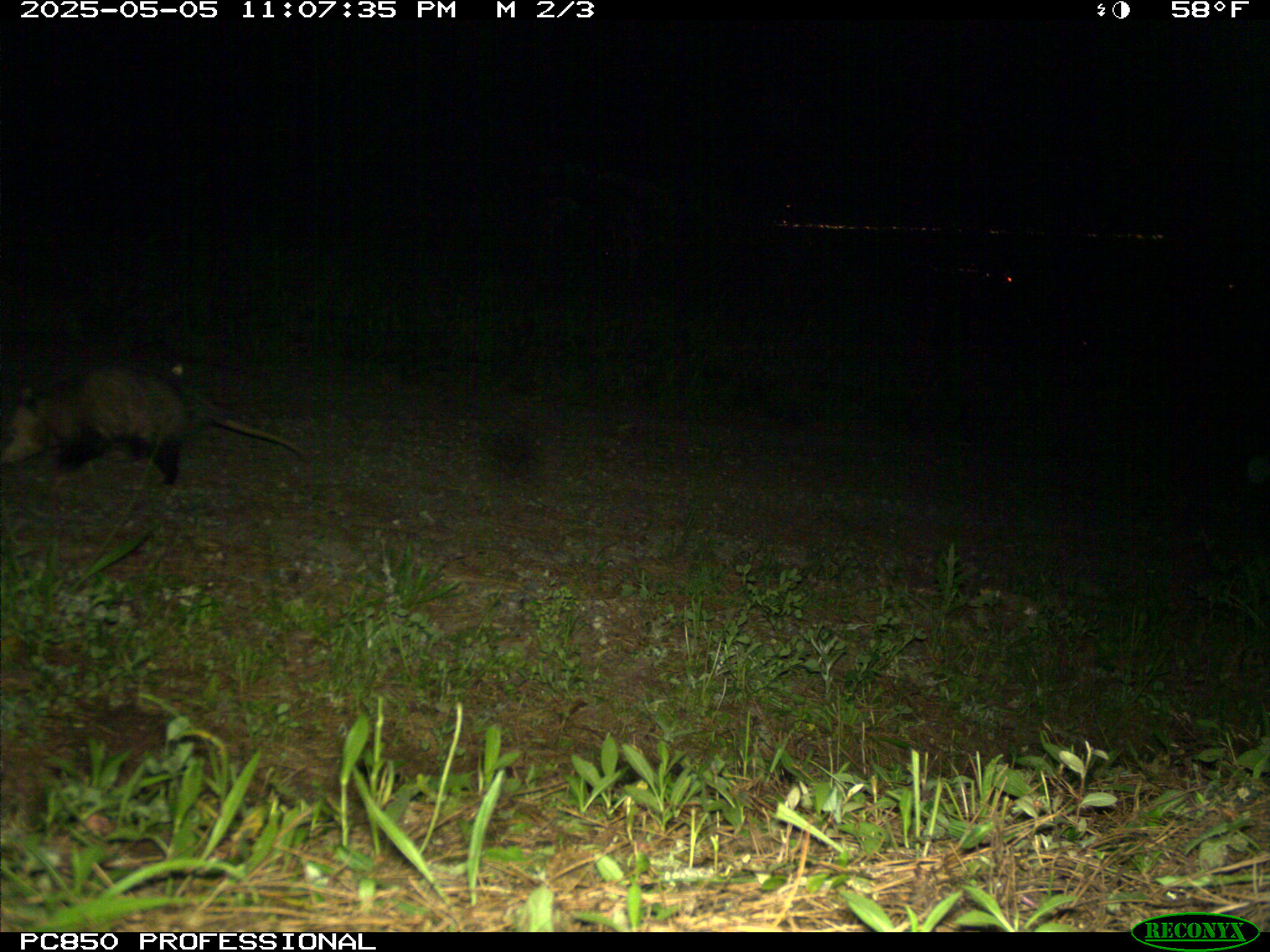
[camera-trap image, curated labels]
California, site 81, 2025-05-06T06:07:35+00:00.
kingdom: Animalia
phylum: Chordata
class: Mammalia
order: Didelphimorphia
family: Didelphidae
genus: Didelphis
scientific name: Didelphis virginiana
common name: virginia opossum